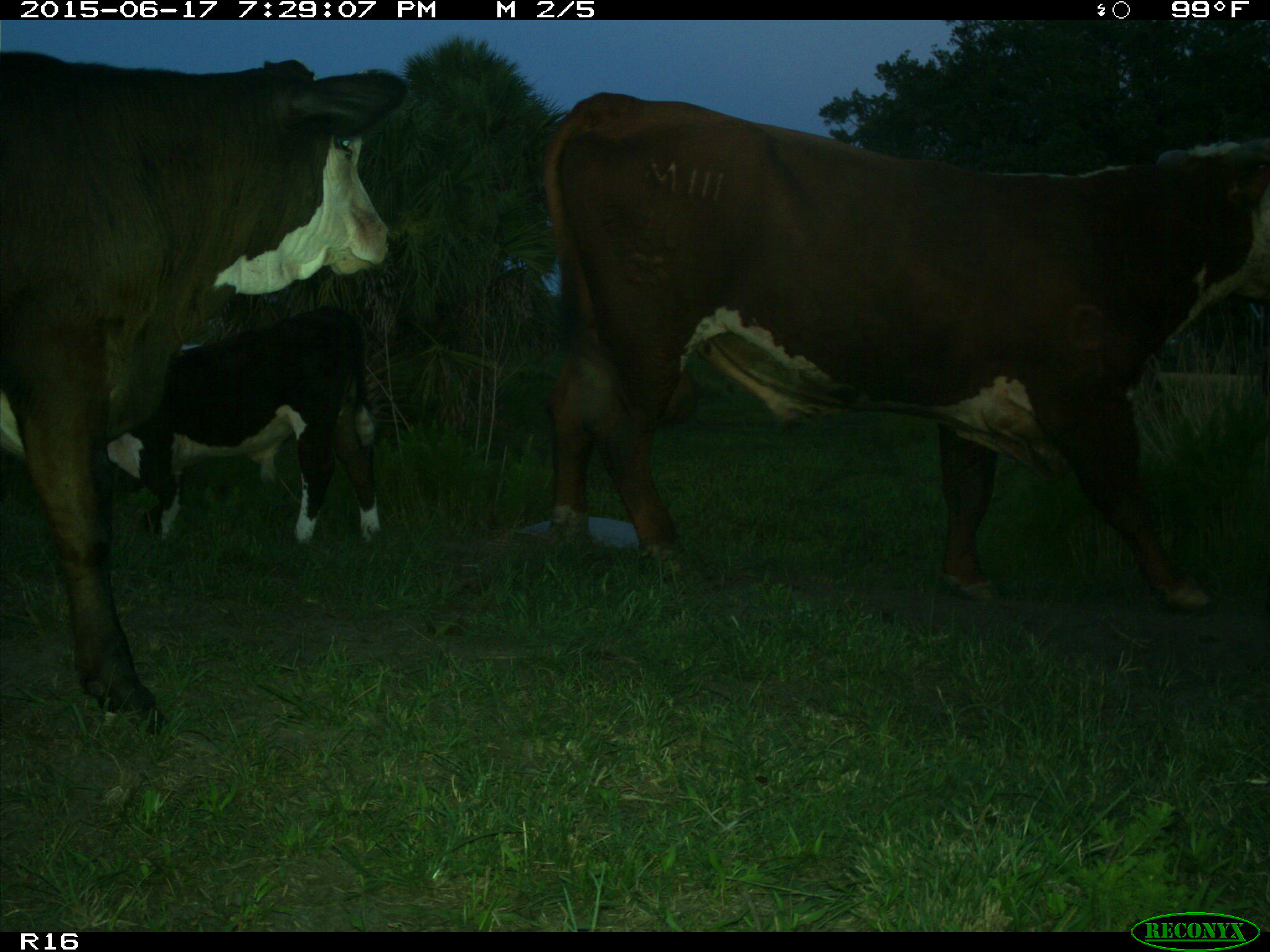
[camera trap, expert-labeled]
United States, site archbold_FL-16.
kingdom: Animalia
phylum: Chordata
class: Mammalia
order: Artiodactyla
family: Bovidae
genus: Bos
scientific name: Bos taurus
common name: domestic cow